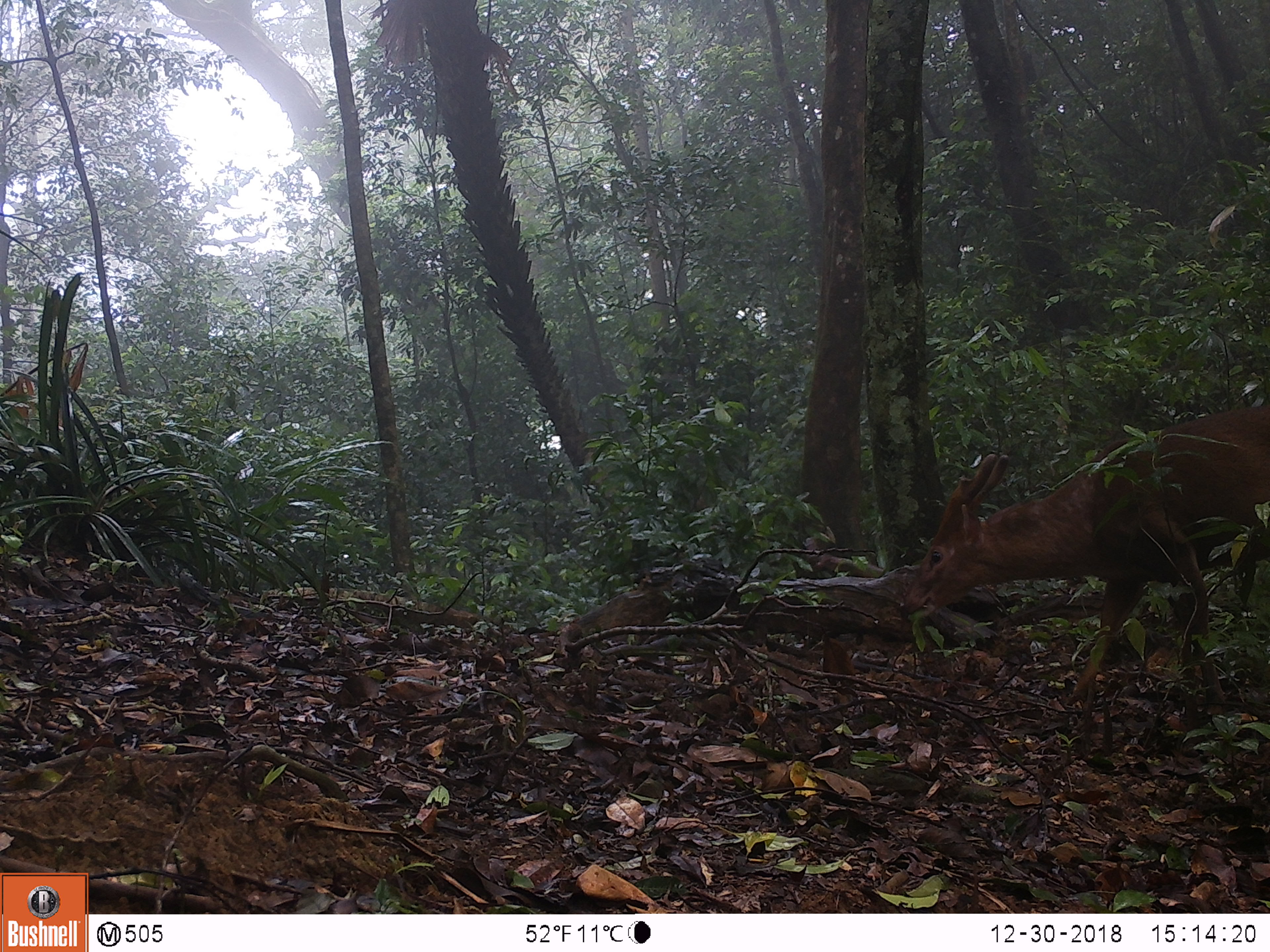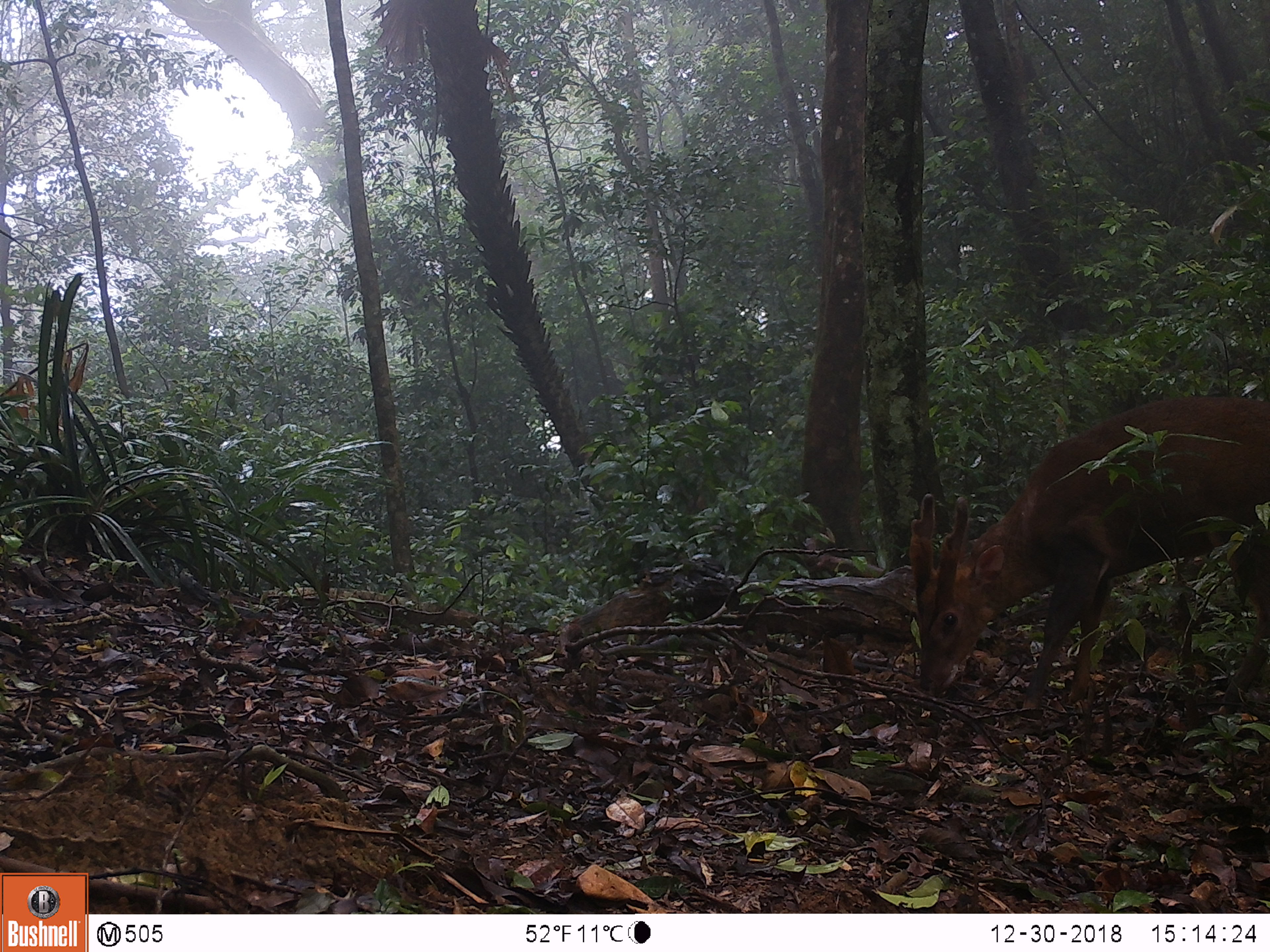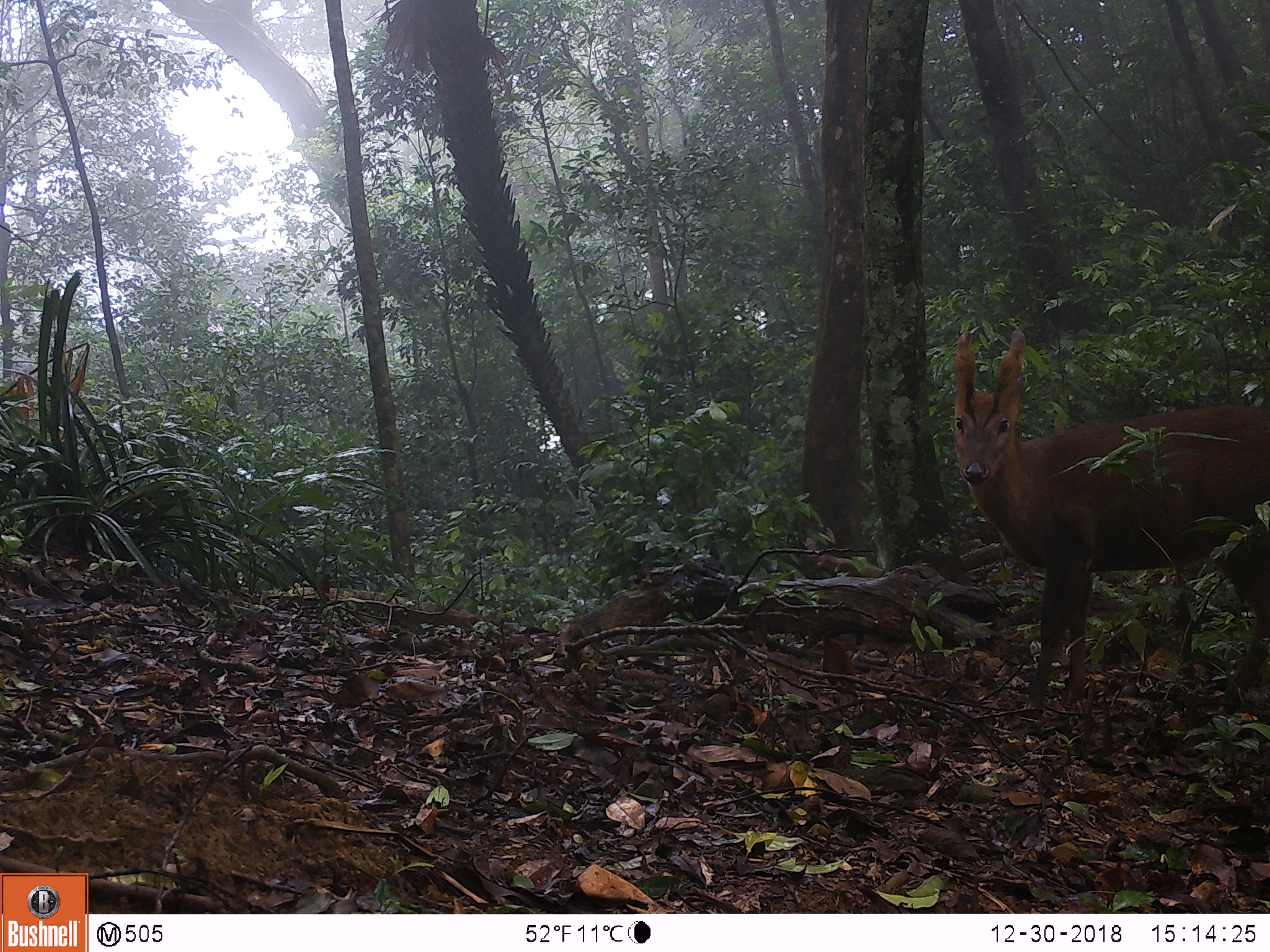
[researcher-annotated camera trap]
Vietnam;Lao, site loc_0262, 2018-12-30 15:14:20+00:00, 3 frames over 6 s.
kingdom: Animalia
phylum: Chordata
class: Mammalia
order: Artiodactyla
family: Cervidae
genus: Muntiacus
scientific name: Muntiacus vuquangensis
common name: large-antlered muntjac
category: large antlered muntjac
Large antlered muntjac (large-antlered muntjac) (Muntiacus vuquangensis). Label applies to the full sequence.